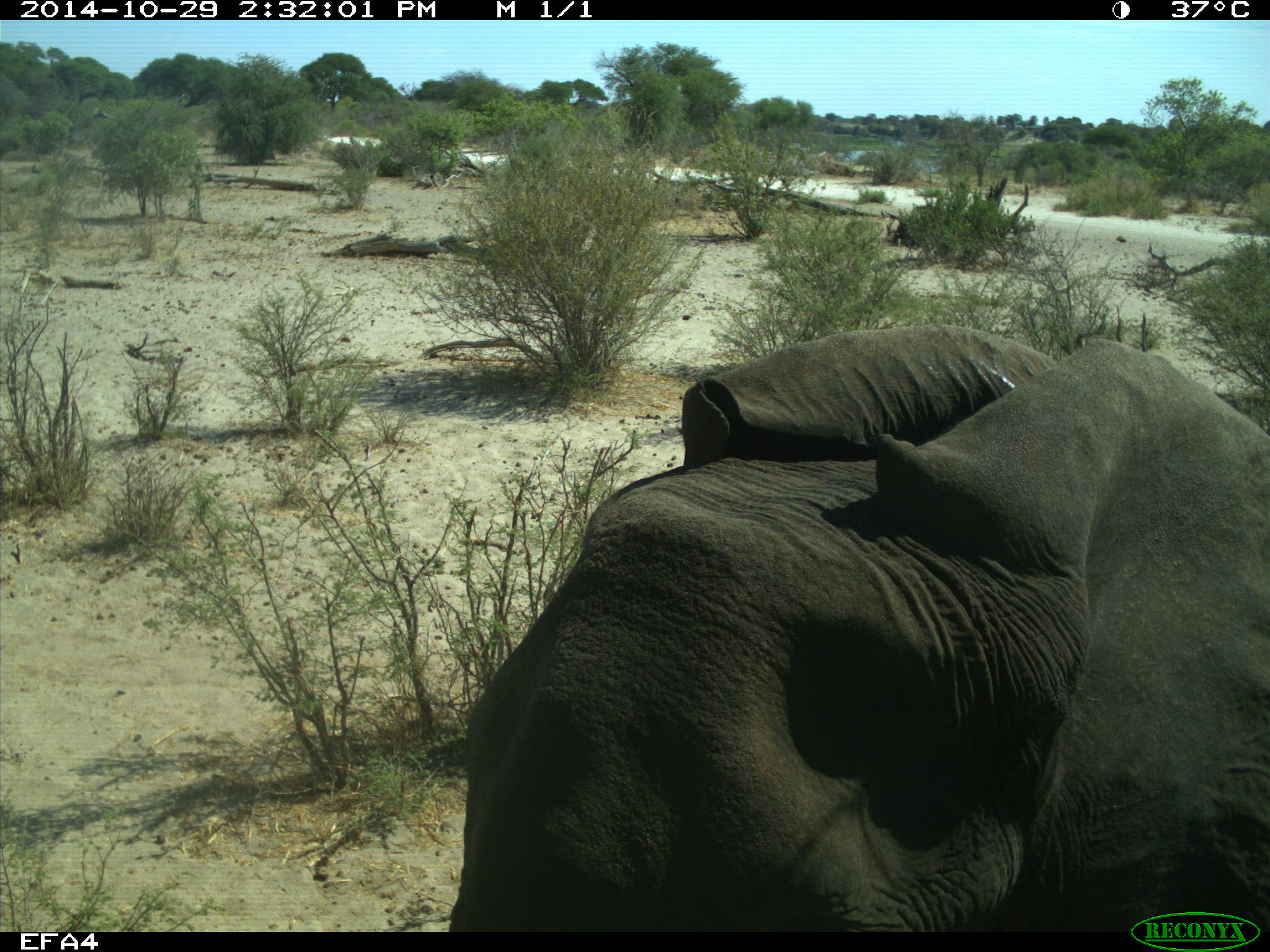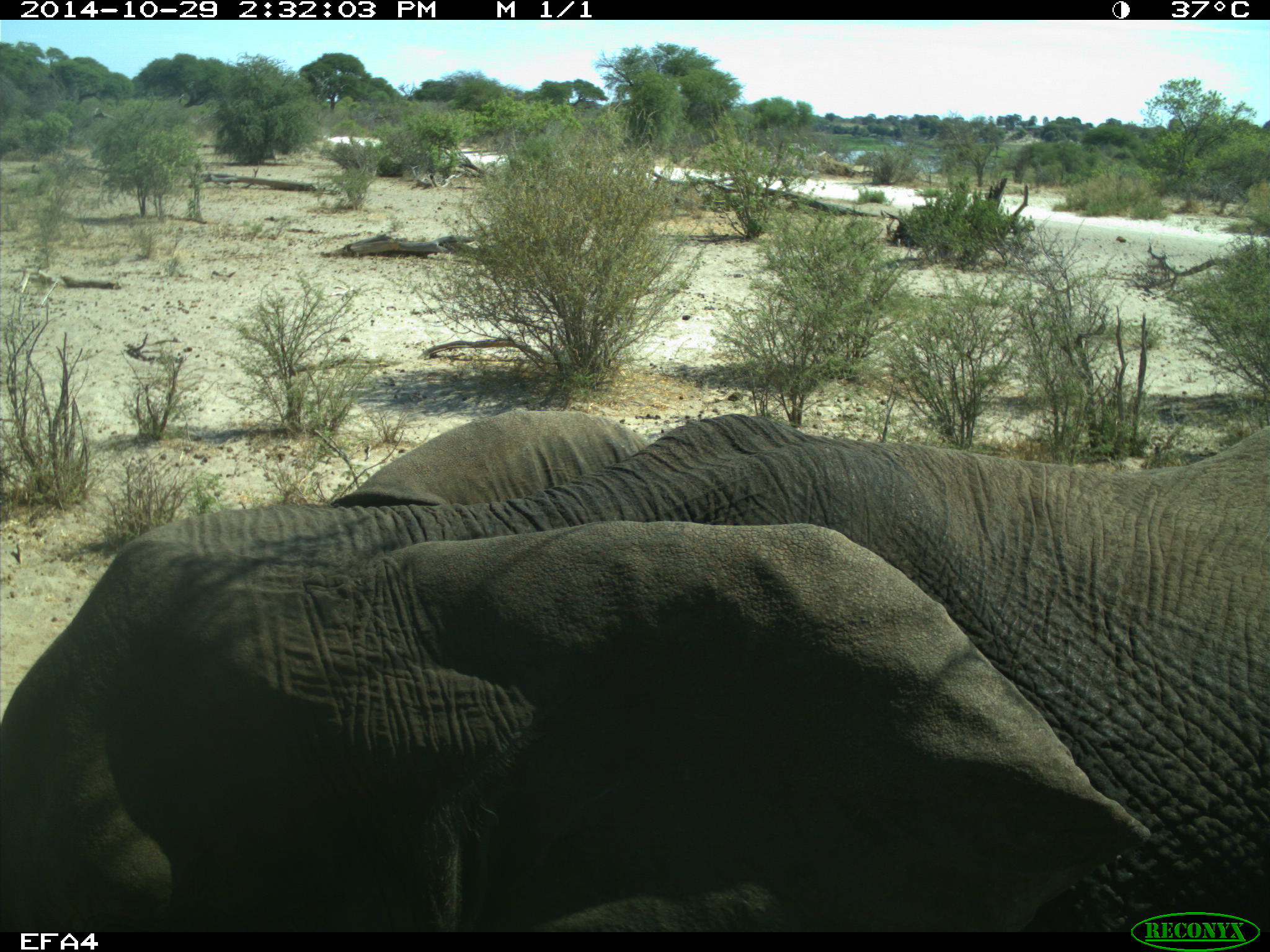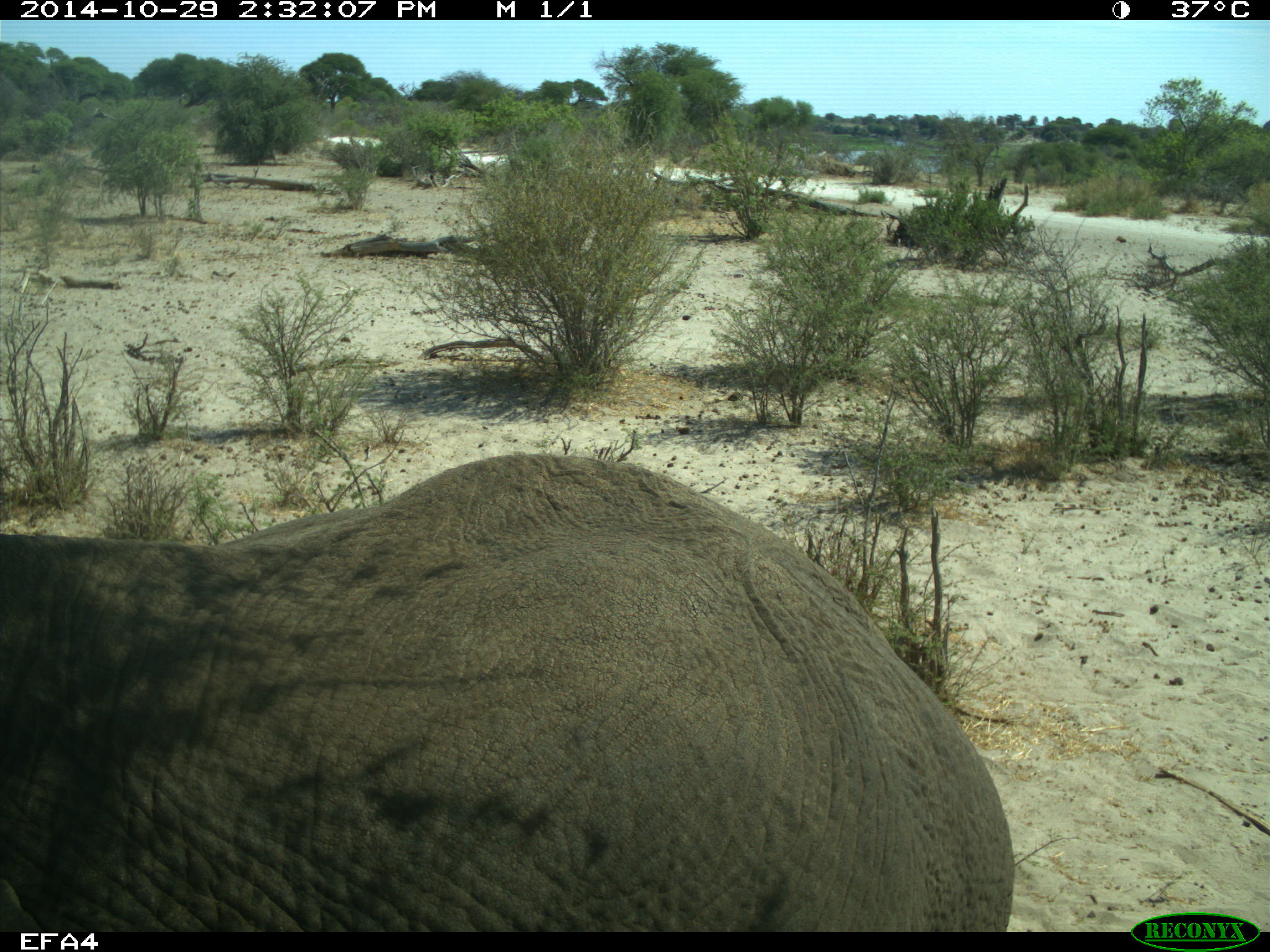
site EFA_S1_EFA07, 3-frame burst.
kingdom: Animalia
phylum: Chordata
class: Mammalia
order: Proboscidea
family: Elephantidae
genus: Loxodonta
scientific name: Loxodonta africana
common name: african bush elephant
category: elephant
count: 1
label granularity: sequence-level